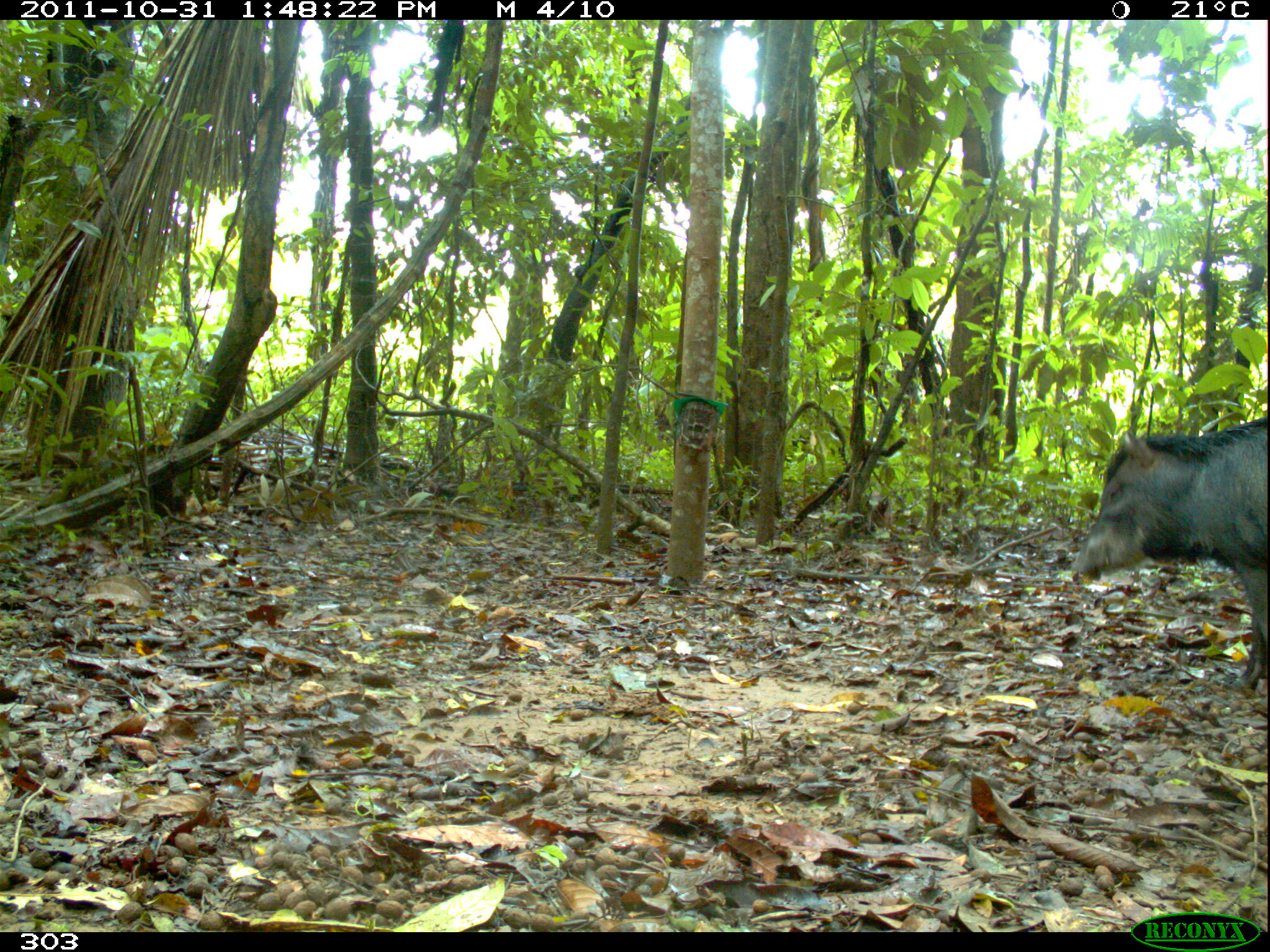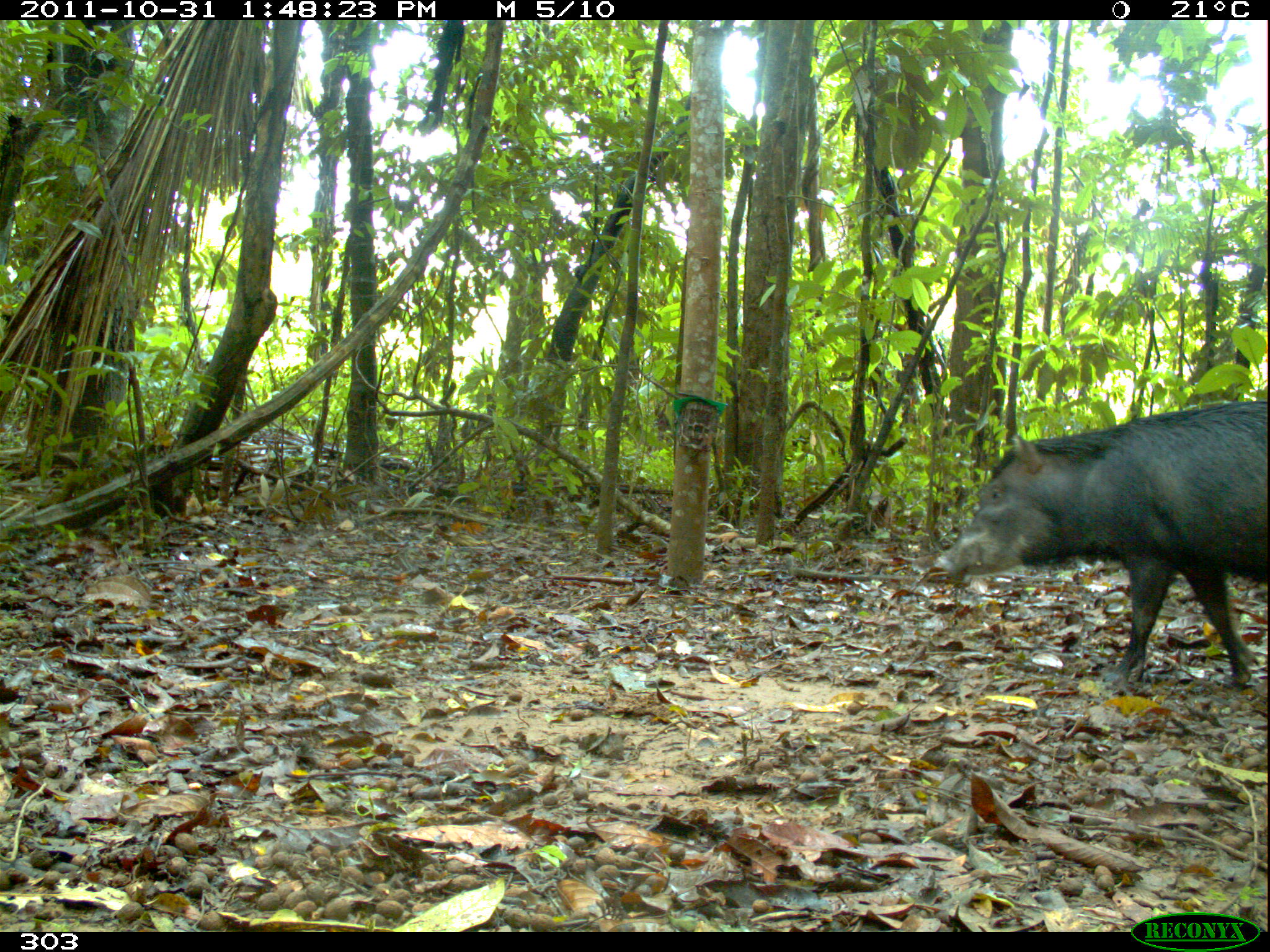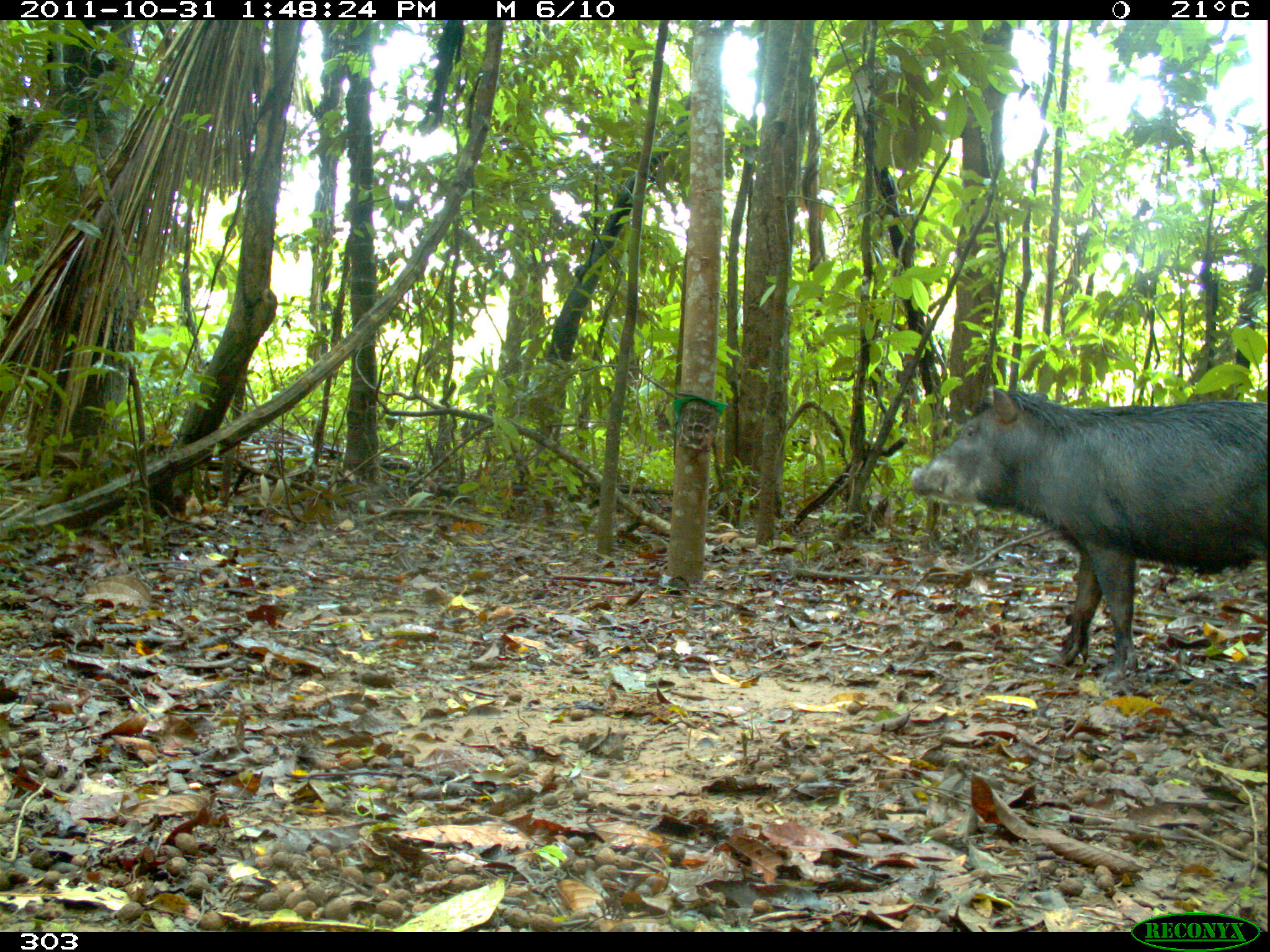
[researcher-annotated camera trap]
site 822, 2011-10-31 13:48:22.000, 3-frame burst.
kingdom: Animalia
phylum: Chordata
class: Mammalia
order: Artiodactyla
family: Tayassuidae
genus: Tayassu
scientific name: Tayassu pecari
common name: white-lipped peccary